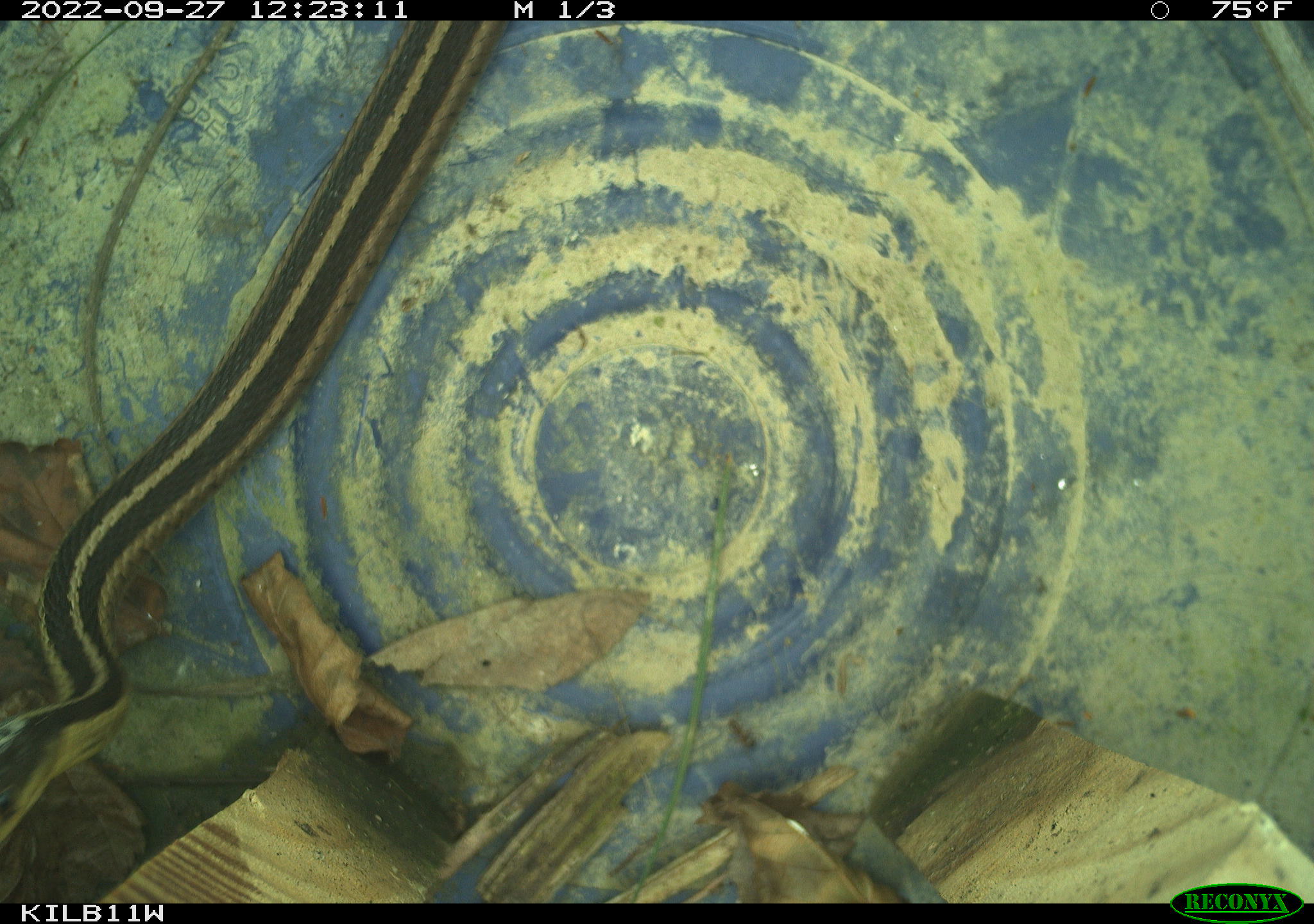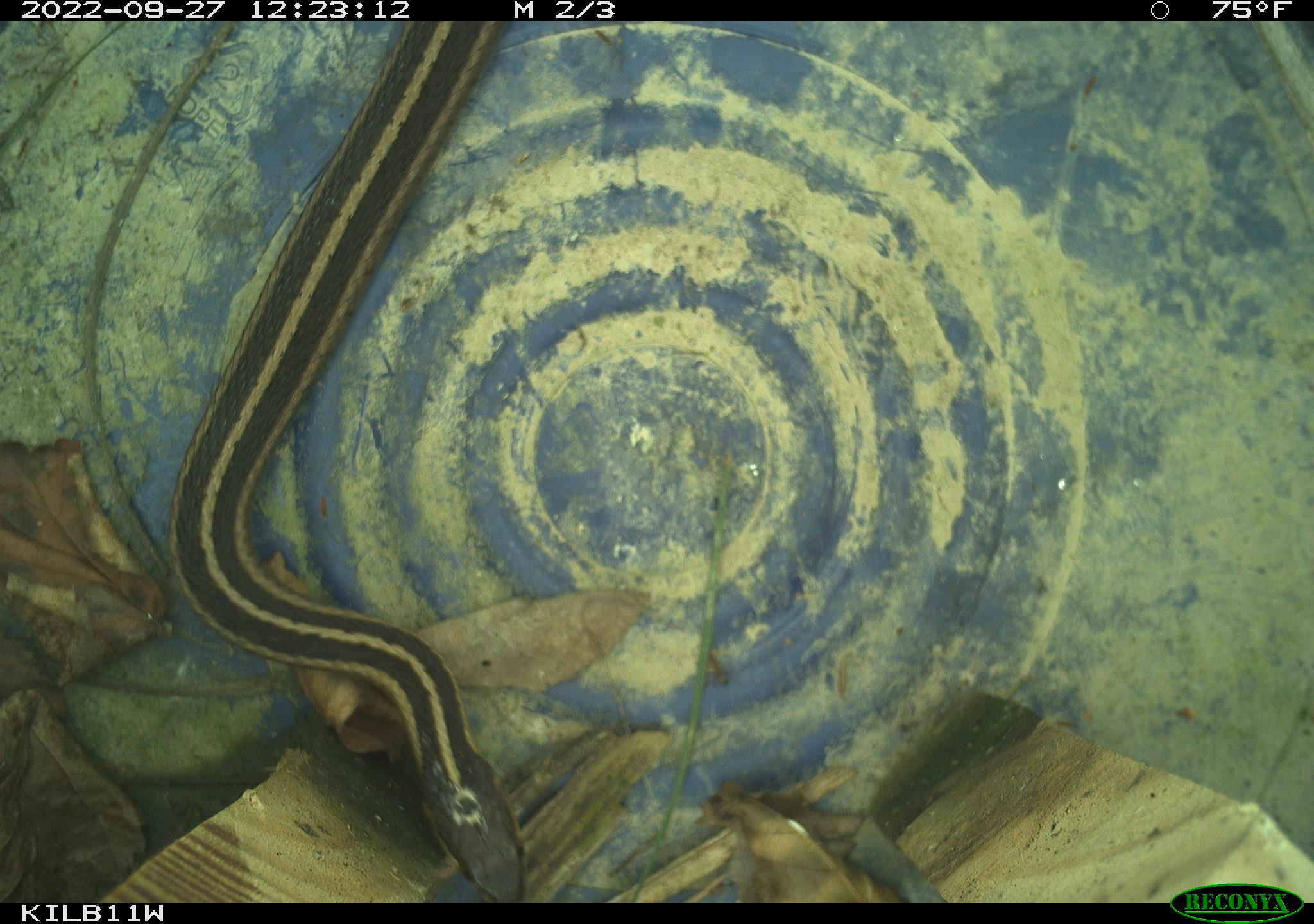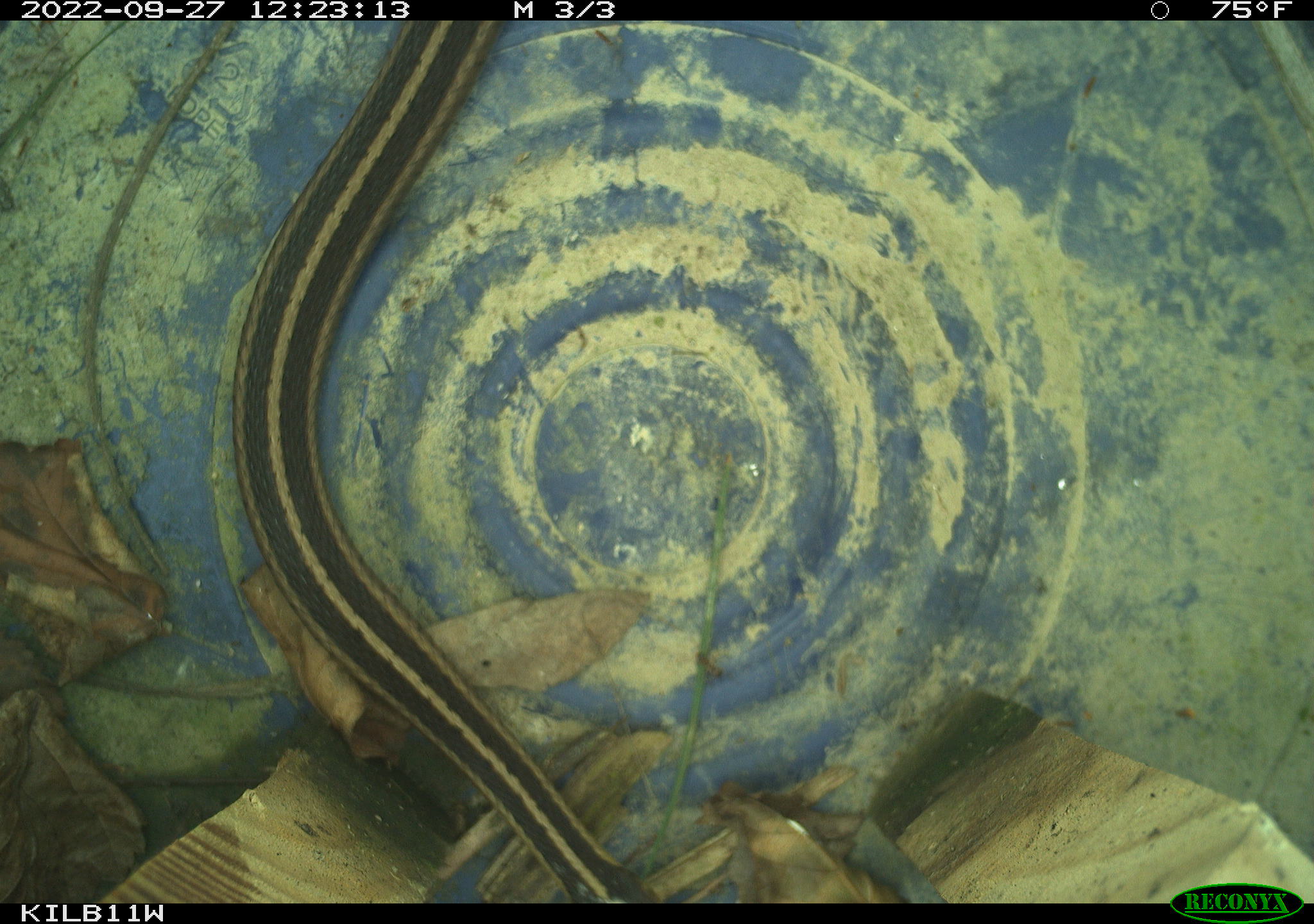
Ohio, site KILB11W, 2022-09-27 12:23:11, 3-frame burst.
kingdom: Animalia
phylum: Chordata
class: Reptilia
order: Squamata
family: Colubridae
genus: Thamnophis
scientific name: Thamnophis sirtalis sirtalis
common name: eastern gartersnake